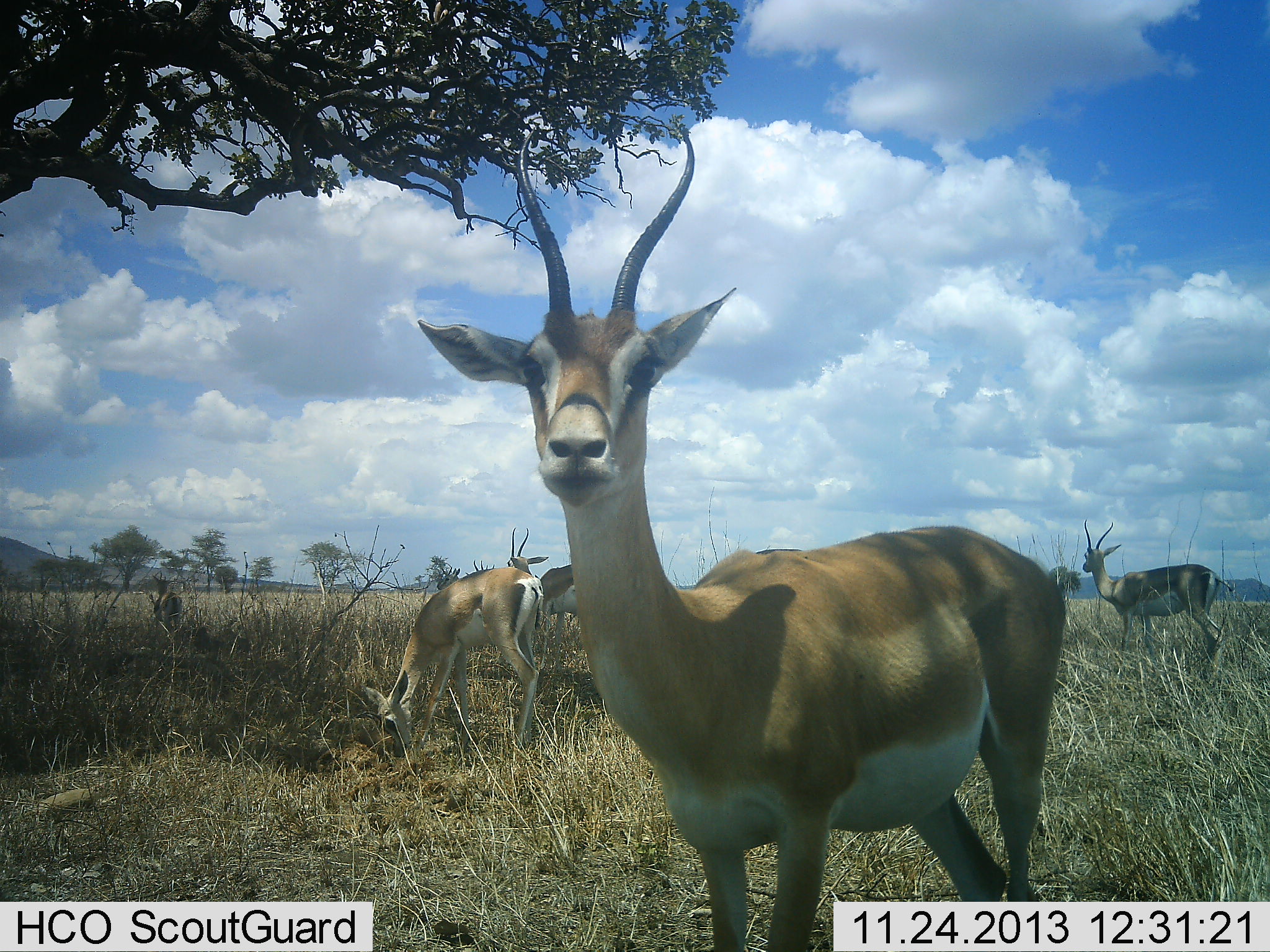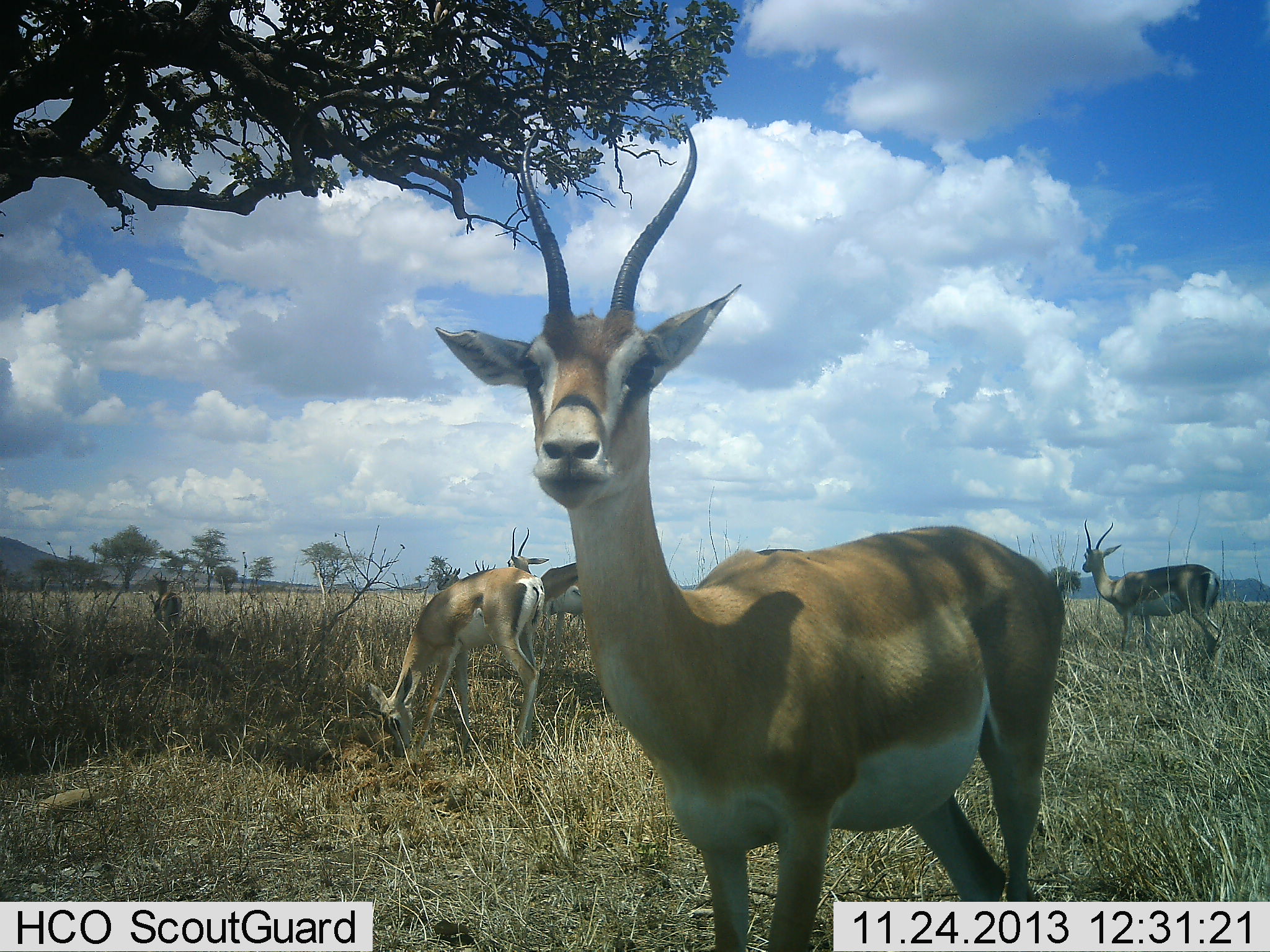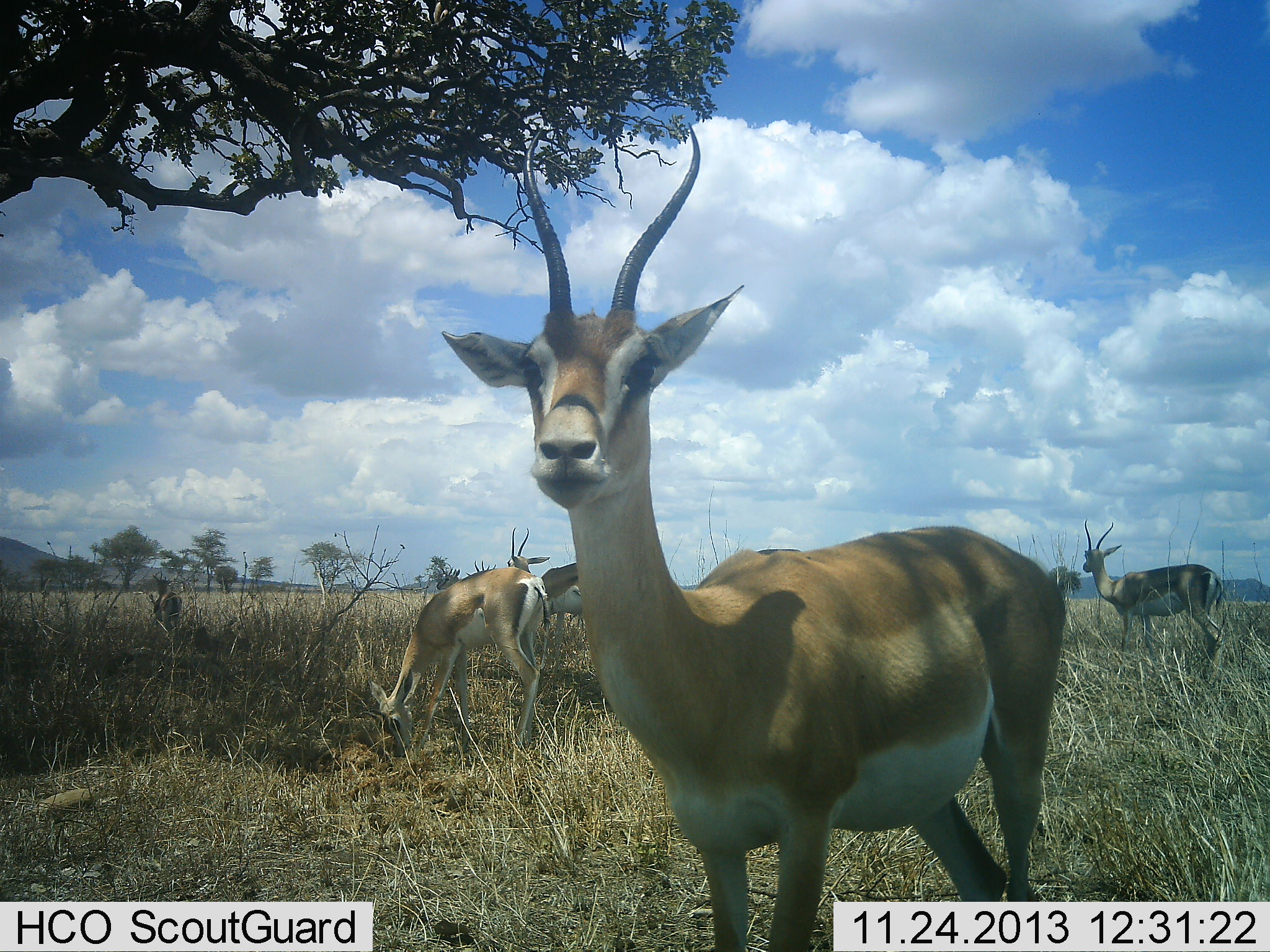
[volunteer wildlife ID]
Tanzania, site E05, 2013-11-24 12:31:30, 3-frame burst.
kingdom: Animalia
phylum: Chordata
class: Mammalia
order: Artiodactyla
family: Bovidae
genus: Nanger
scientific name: Nanger granti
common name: grant's gazelle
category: gazellegrants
Gazellegrants (grant's gazelle) (Nanger granti), count 5. Behavior (volunteer vote fractions): standing 82%, resting 9%, moving 0%, interacting 0%. Young present (vote fraction): 0%. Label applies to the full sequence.